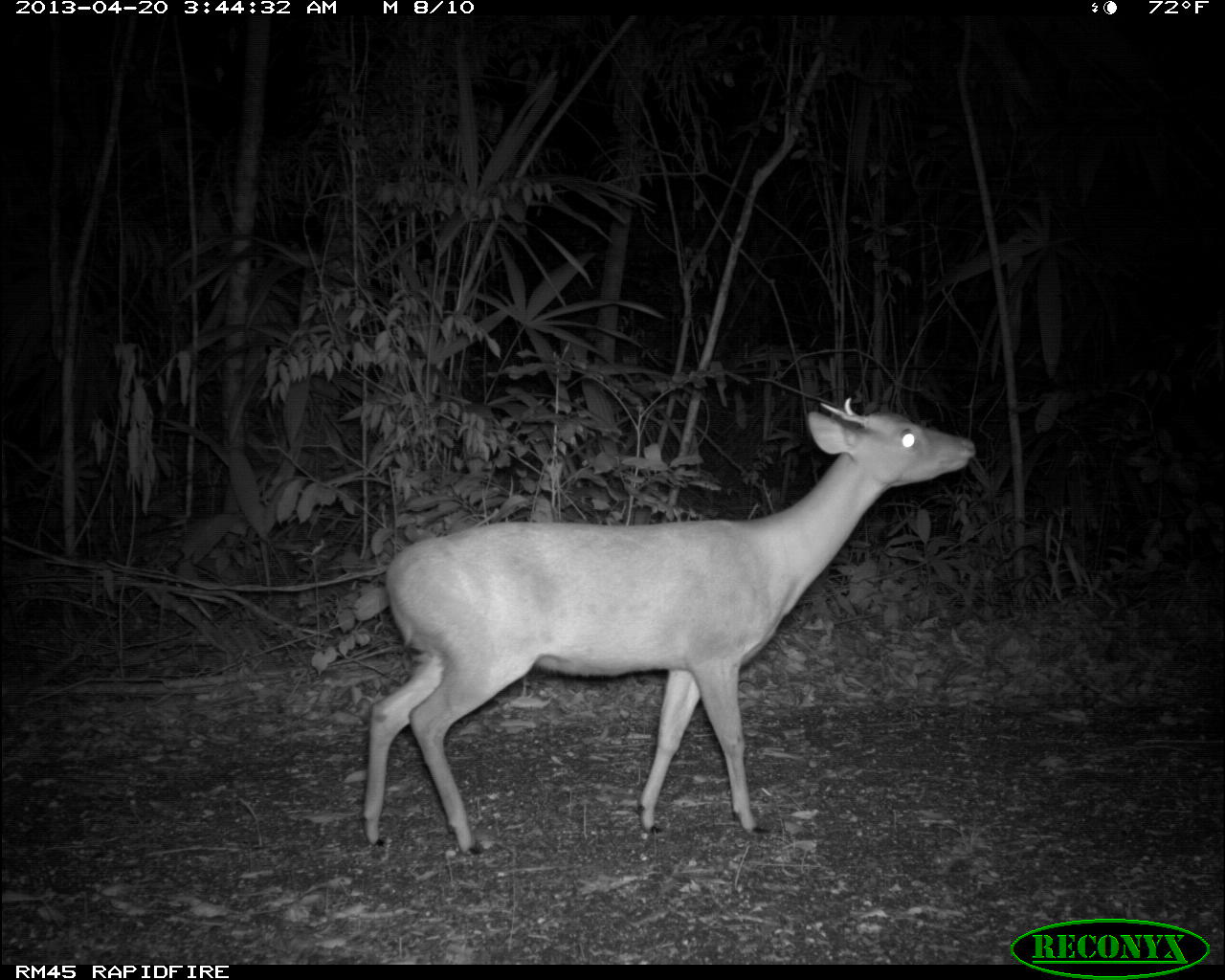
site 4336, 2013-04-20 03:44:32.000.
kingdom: Animalia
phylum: Chordata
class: Mammalia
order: Artiodactyla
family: Cervidae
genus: Mazama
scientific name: Mazama temama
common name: central american red brocket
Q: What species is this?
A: Mazama temama (central american red brocket).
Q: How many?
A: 1.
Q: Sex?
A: Male.